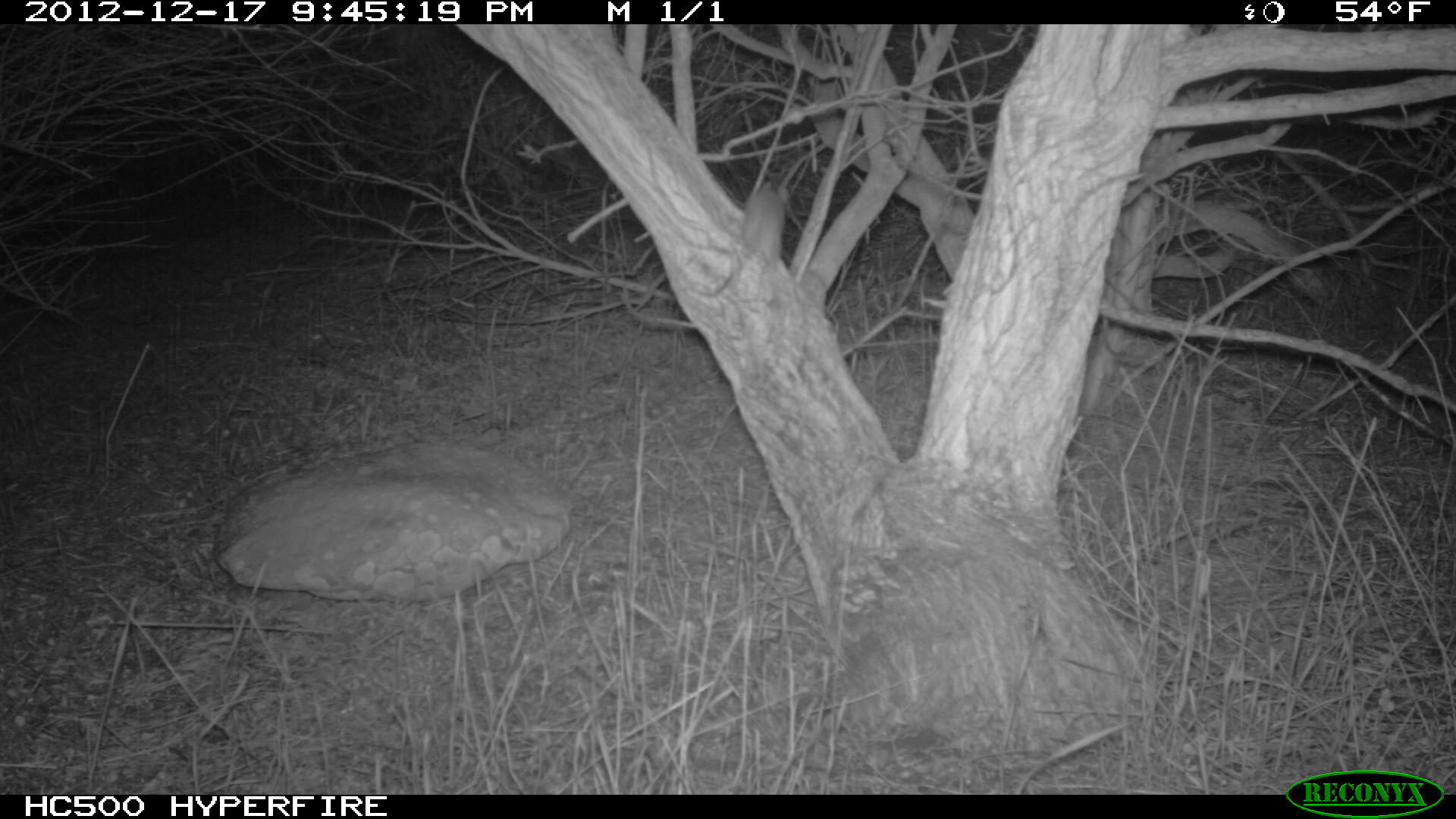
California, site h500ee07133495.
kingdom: Animalia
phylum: Chordata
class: Mammalia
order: Rodentia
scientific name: Rodentia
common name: rodent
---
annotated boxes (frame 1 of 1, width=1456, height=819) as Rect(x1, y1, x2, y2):
rodent: Rect(742, 180, 795, 282)